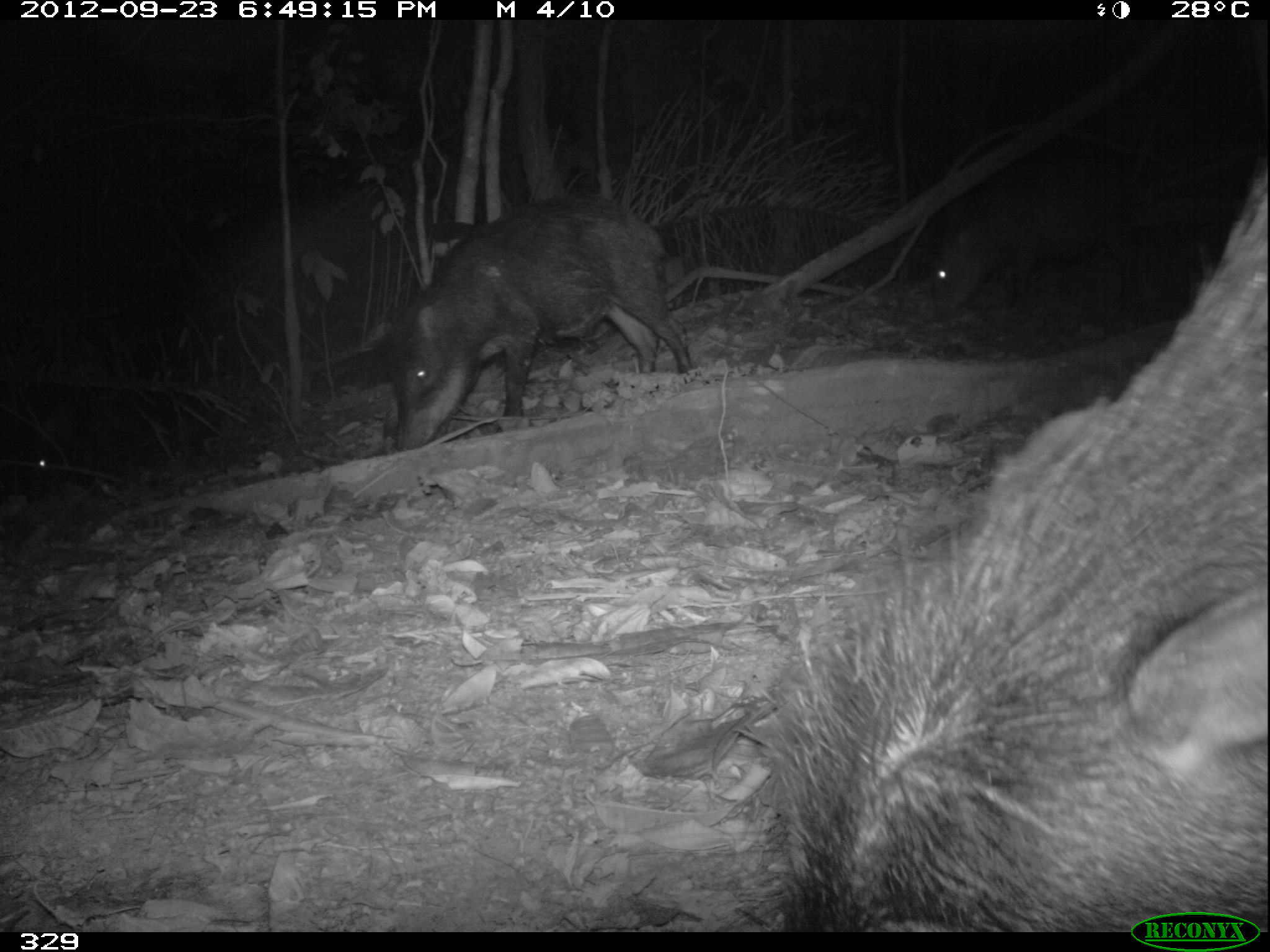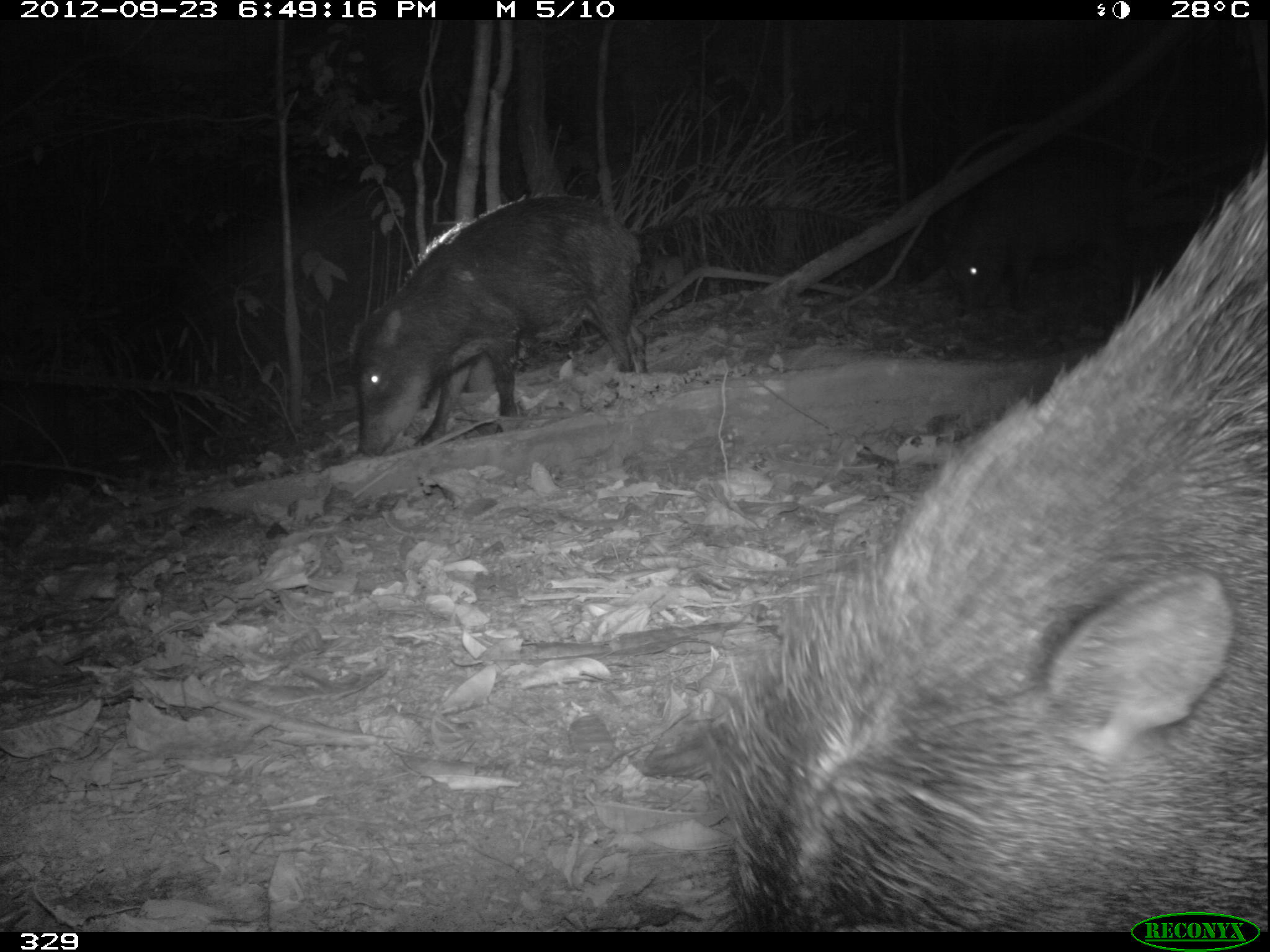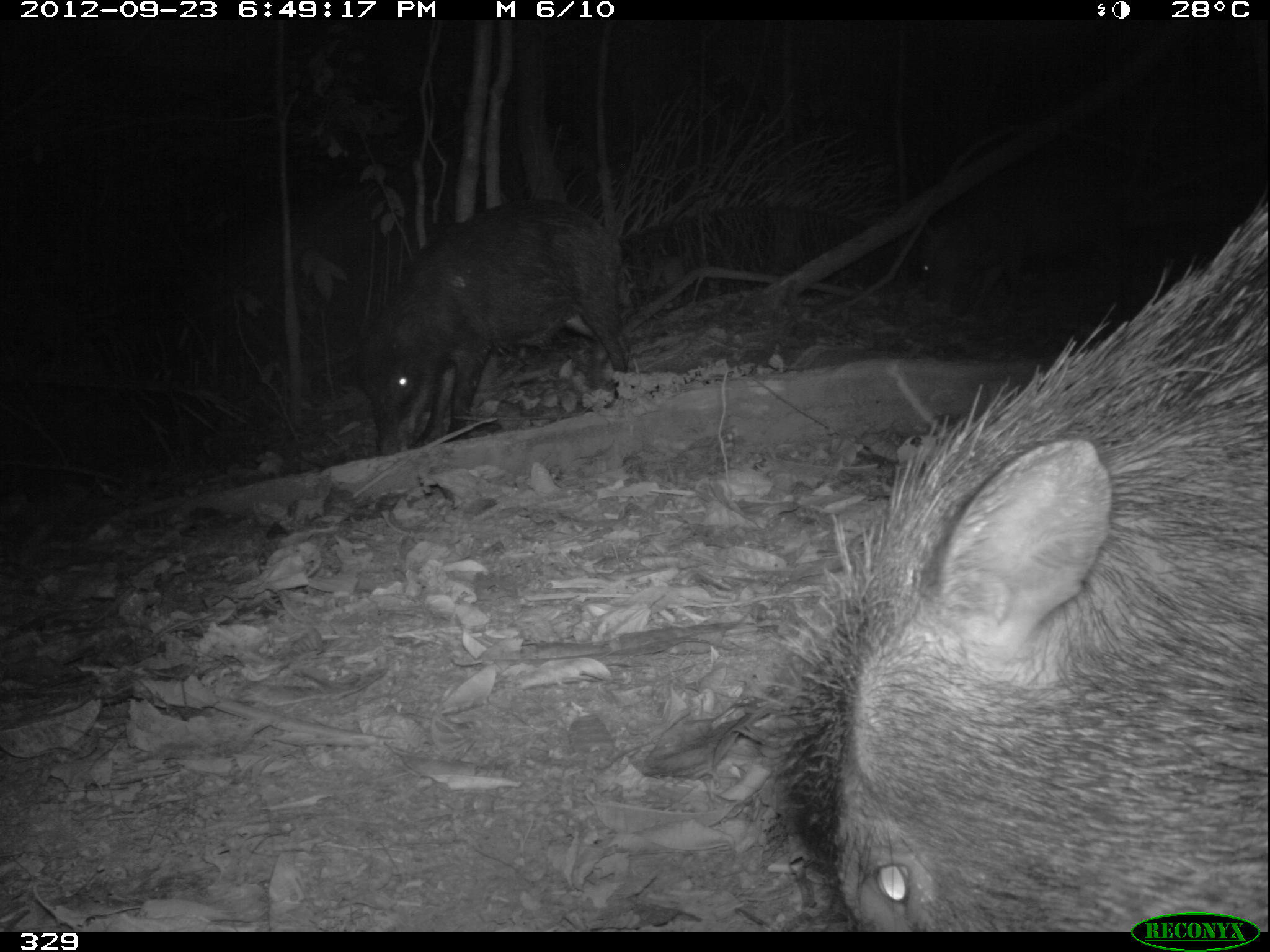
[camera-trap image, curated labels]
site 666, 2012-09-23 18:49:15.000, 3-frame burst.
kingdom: Animalia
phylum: Chordata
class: Mammalia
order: Artiodactyla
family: Tayassuidae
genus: Tayassu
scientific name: Tayassu pecari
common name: white-lipped peccary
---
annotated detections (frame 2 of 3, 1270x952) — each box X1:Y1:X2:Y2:
tayassu pecari: 703:148:1270:932; 346:196:646:458; 948:140:1158:329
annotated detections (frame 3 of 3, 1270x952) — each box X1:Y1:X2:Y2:
tayassu pecari: 766:191:1270:932; 349:196:633:457; 917:137:1123:326